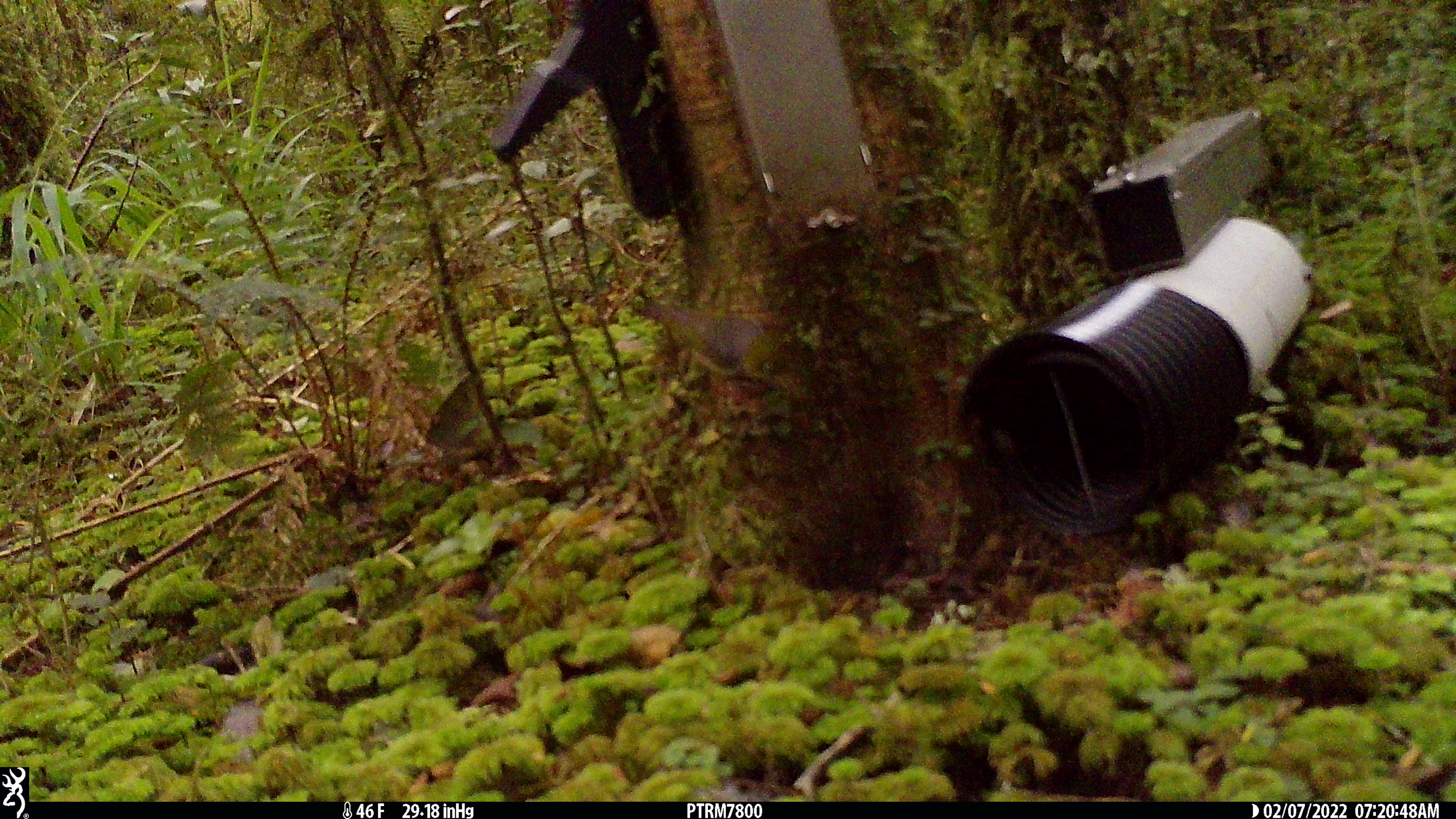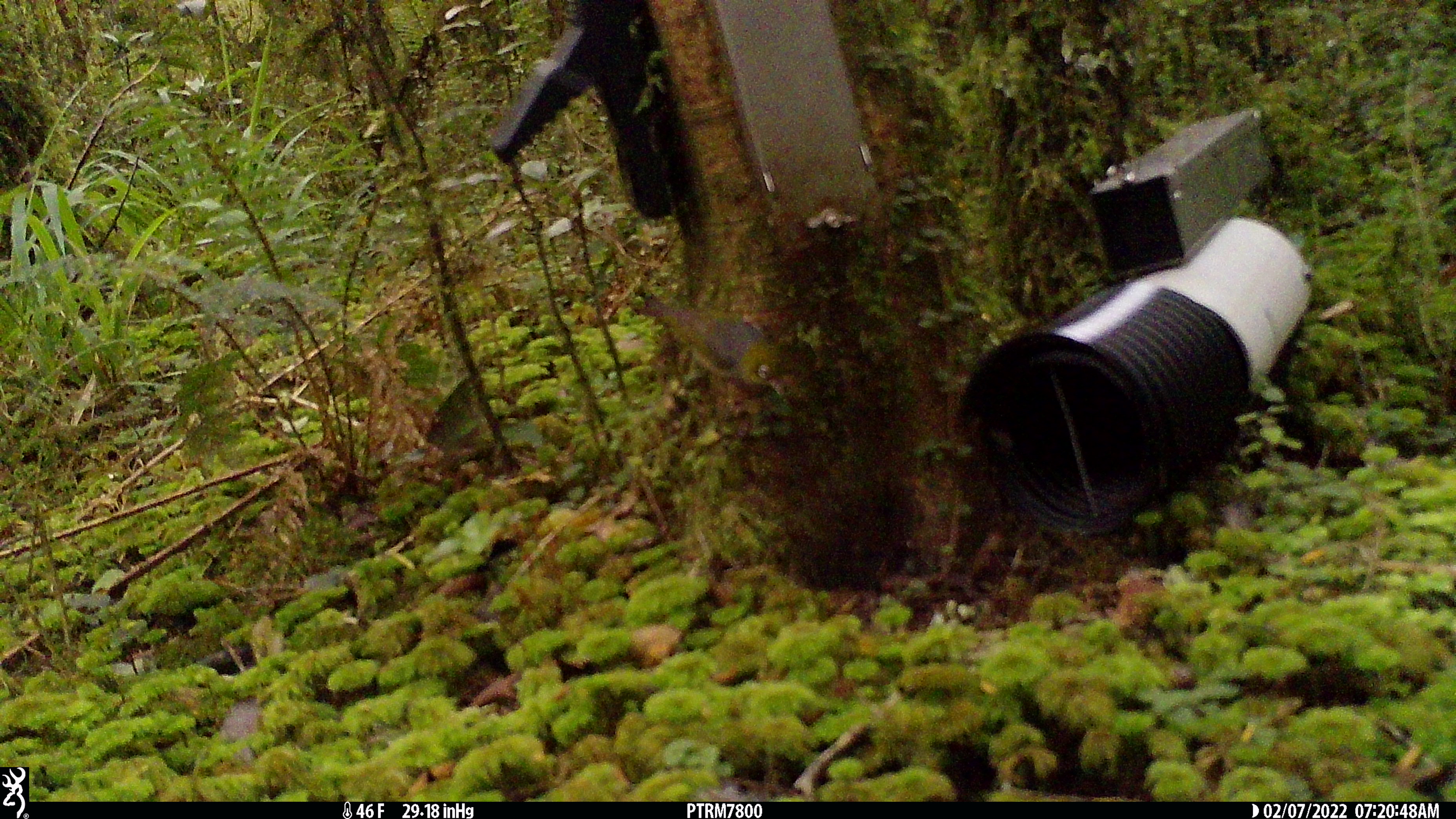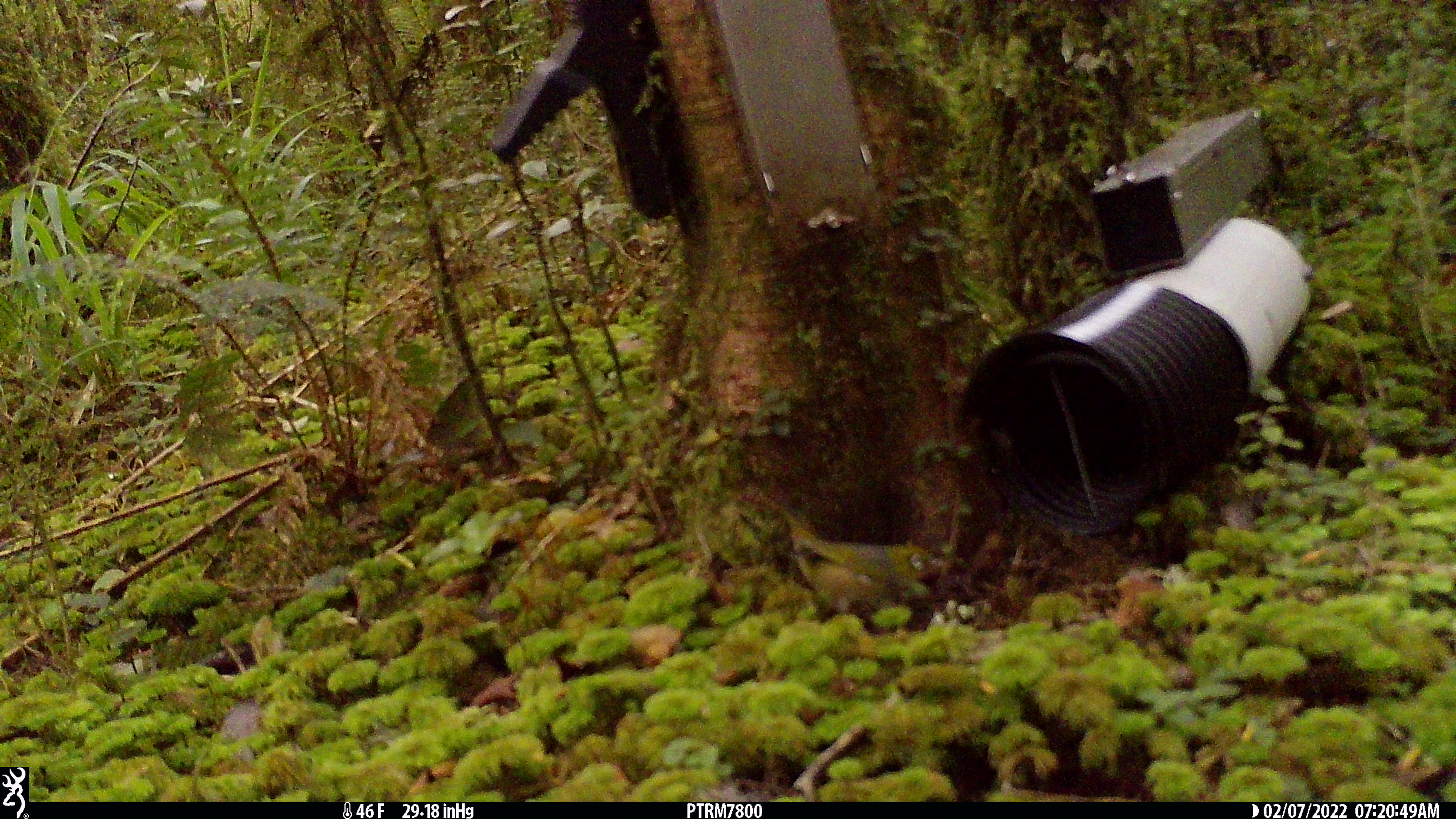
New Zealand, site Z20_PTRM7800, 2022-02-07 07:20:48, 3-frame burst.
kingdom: Animalia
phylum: Chordata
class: Aves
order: Passeriformes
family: Zosteropidae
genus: Zosterops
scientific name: Zosterops lateralis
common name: silvereye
Silvereye (Zosterops lateralis).